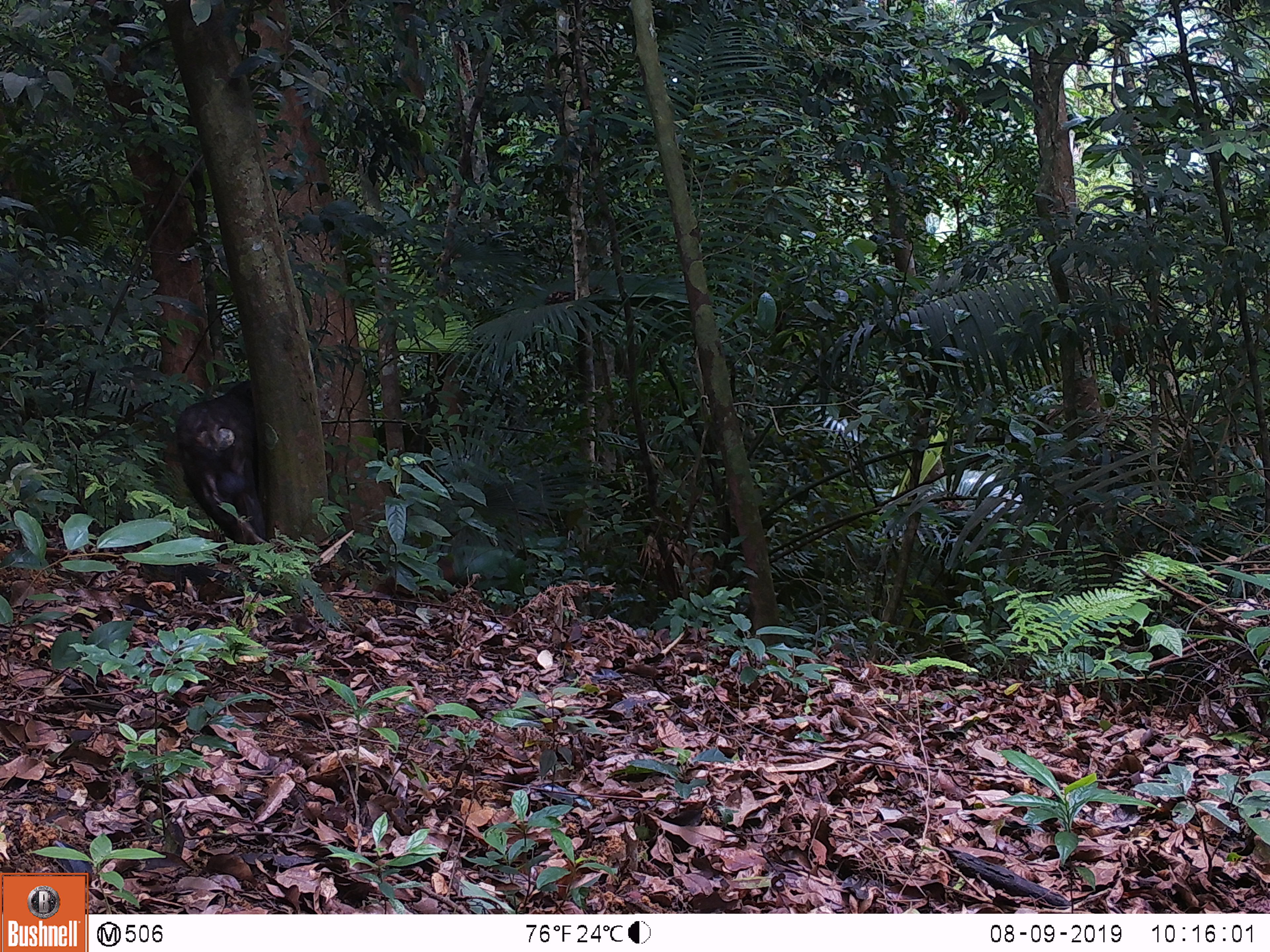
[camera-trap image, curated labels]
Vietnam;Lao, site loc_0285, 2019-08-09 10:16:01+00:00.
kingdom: Animalia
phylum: Chordata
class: Mammalia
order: Primates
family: Cercopithecidae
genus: Macaca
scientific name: Macaca arctoides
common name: stump-tailed macaque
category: stump tailed macaque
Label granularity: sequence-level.